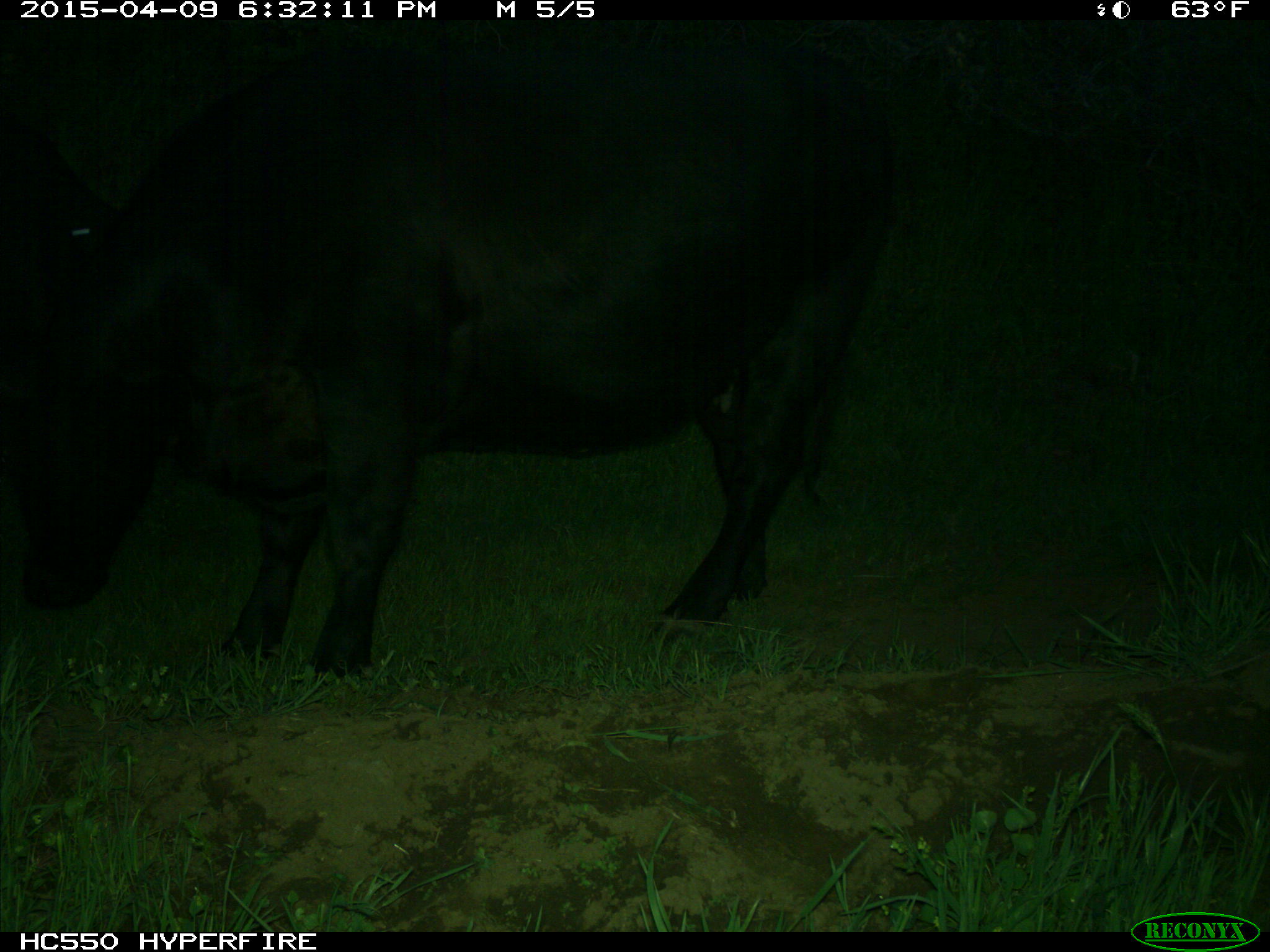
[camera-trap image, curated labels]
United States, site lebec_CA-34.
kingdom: Animalia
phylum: Chordata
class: Mammalia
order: Artiodactyla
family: Bovidae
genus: Bos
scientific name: Bos taurus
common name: domestic cow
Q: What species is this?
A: Bos taurus (domestic cow).